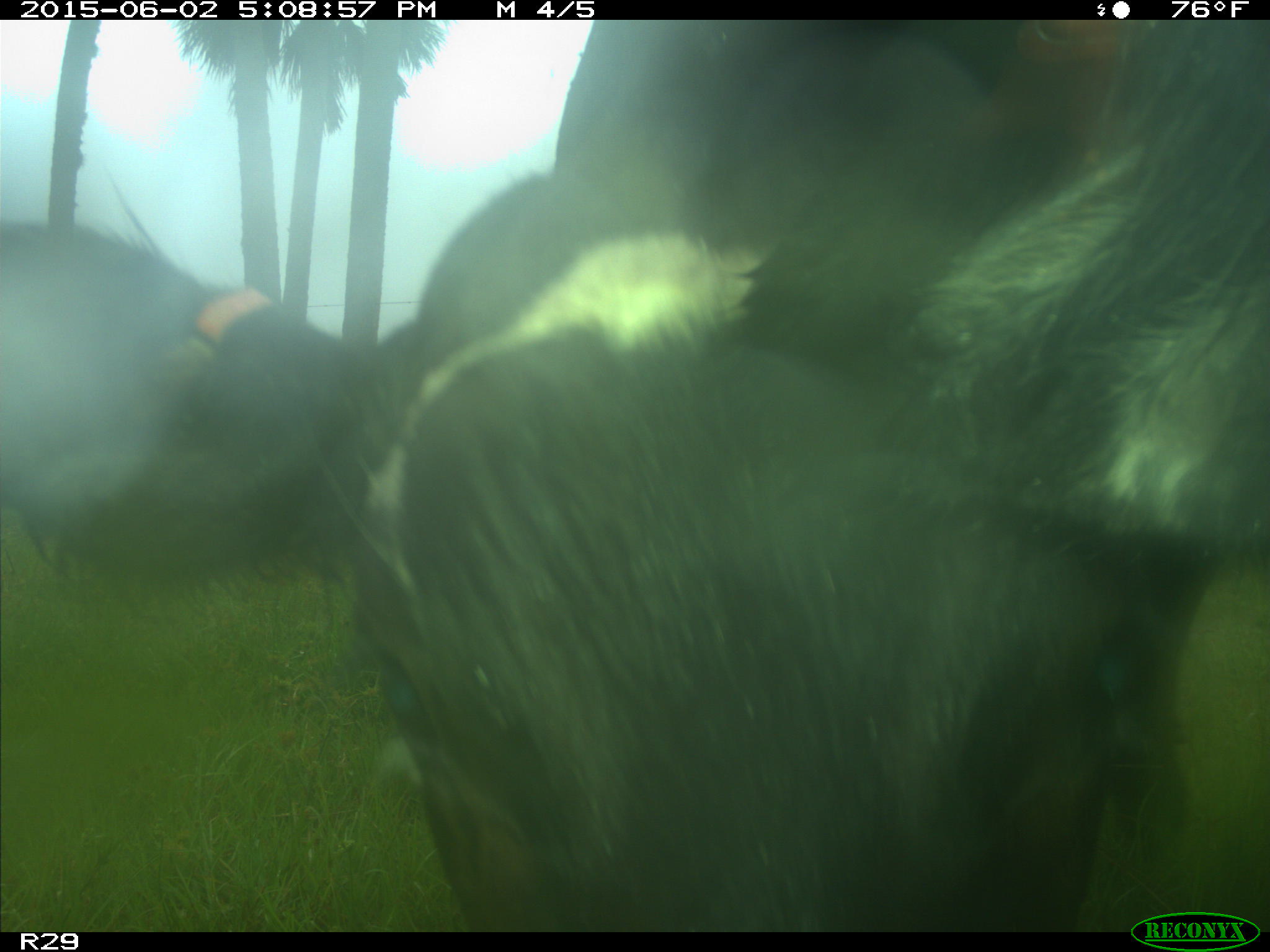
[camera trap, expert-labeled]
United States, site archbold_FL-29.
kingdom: Animalia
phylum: Chordata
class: Mammalia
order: Artiodactyla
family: Bovidae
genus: Bos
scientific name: Bos taurus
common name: domestic cow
Bos taurus (domestic cow).